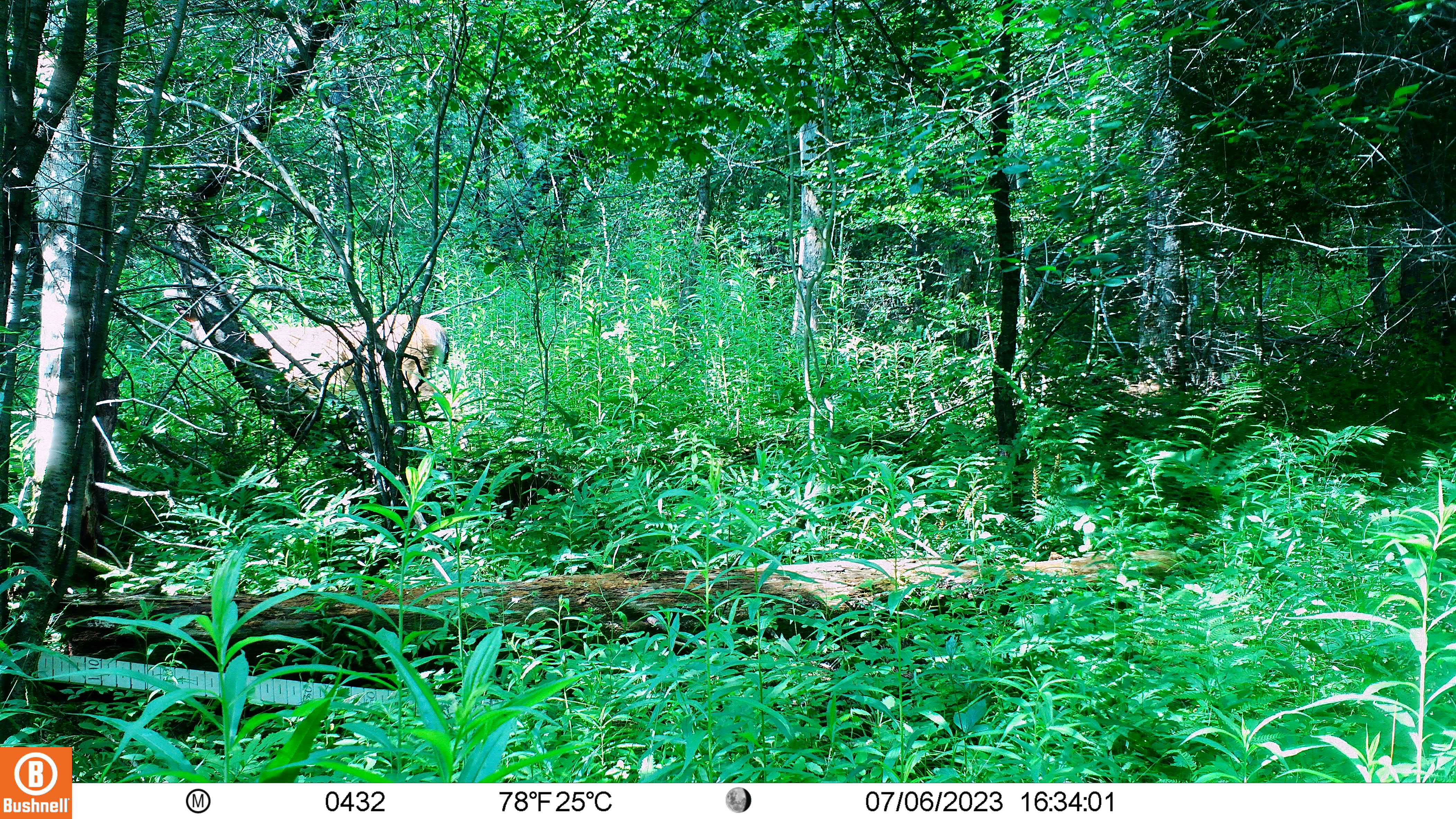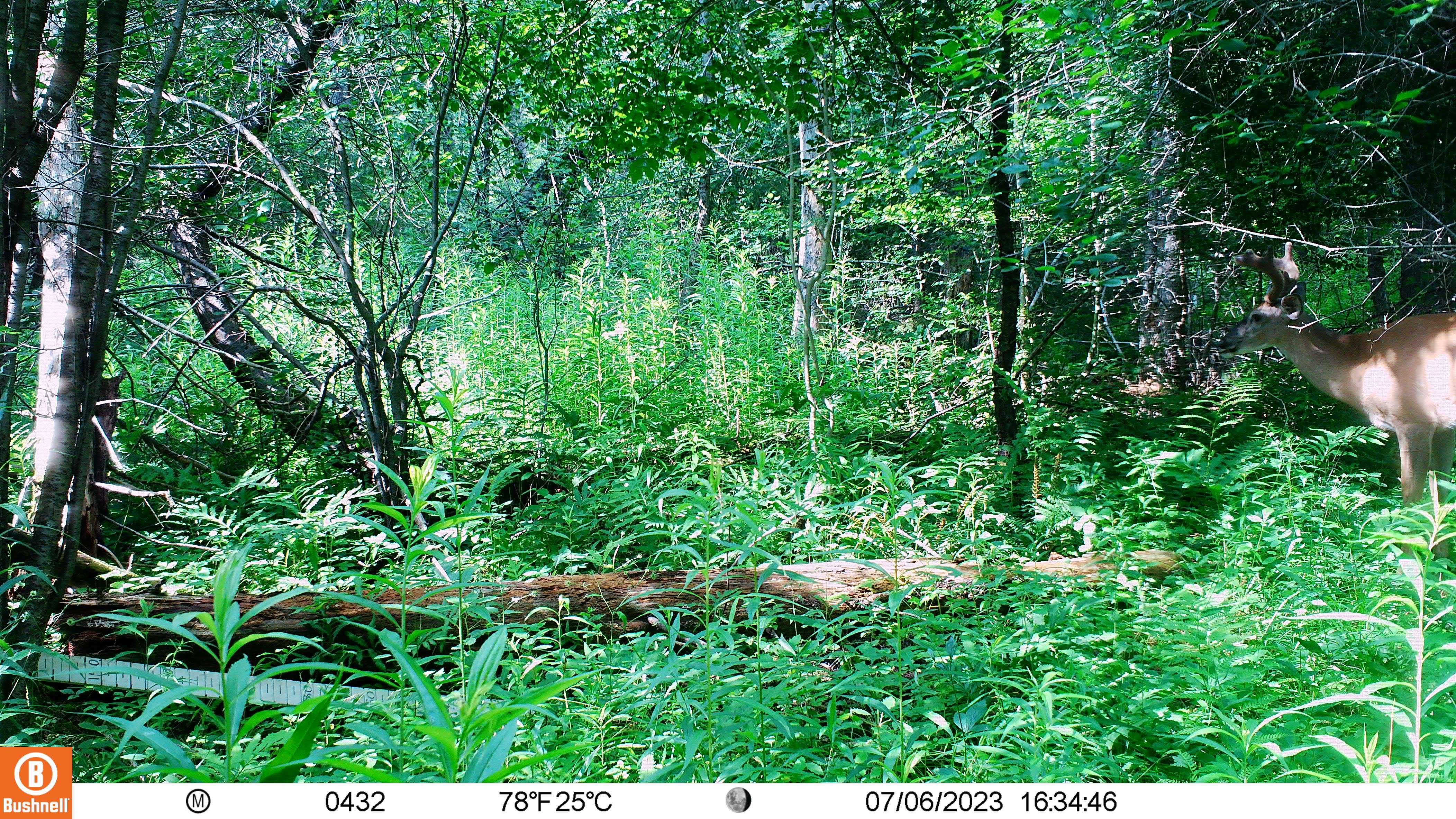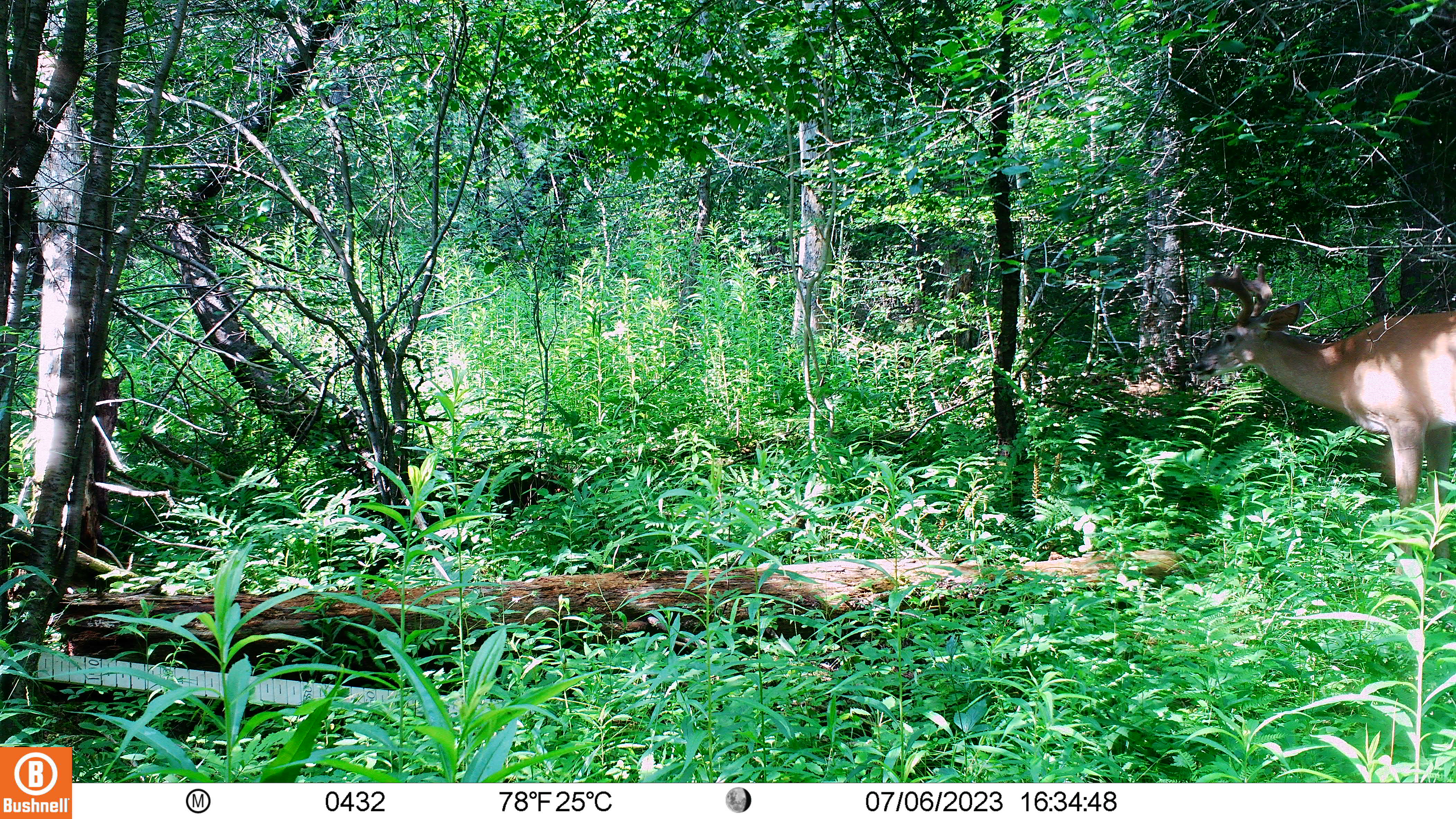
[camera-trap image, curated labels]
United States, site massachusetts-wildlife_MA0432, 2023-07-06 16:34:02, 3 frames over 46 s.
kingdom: Animalia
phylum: Chordata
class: Mammalia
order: Artiodactyla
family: Cervidae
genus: Odocoileus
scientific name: Odocoileus virginianus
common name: white-tailed deer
White-tailed deer (Odocoileus virginianus).